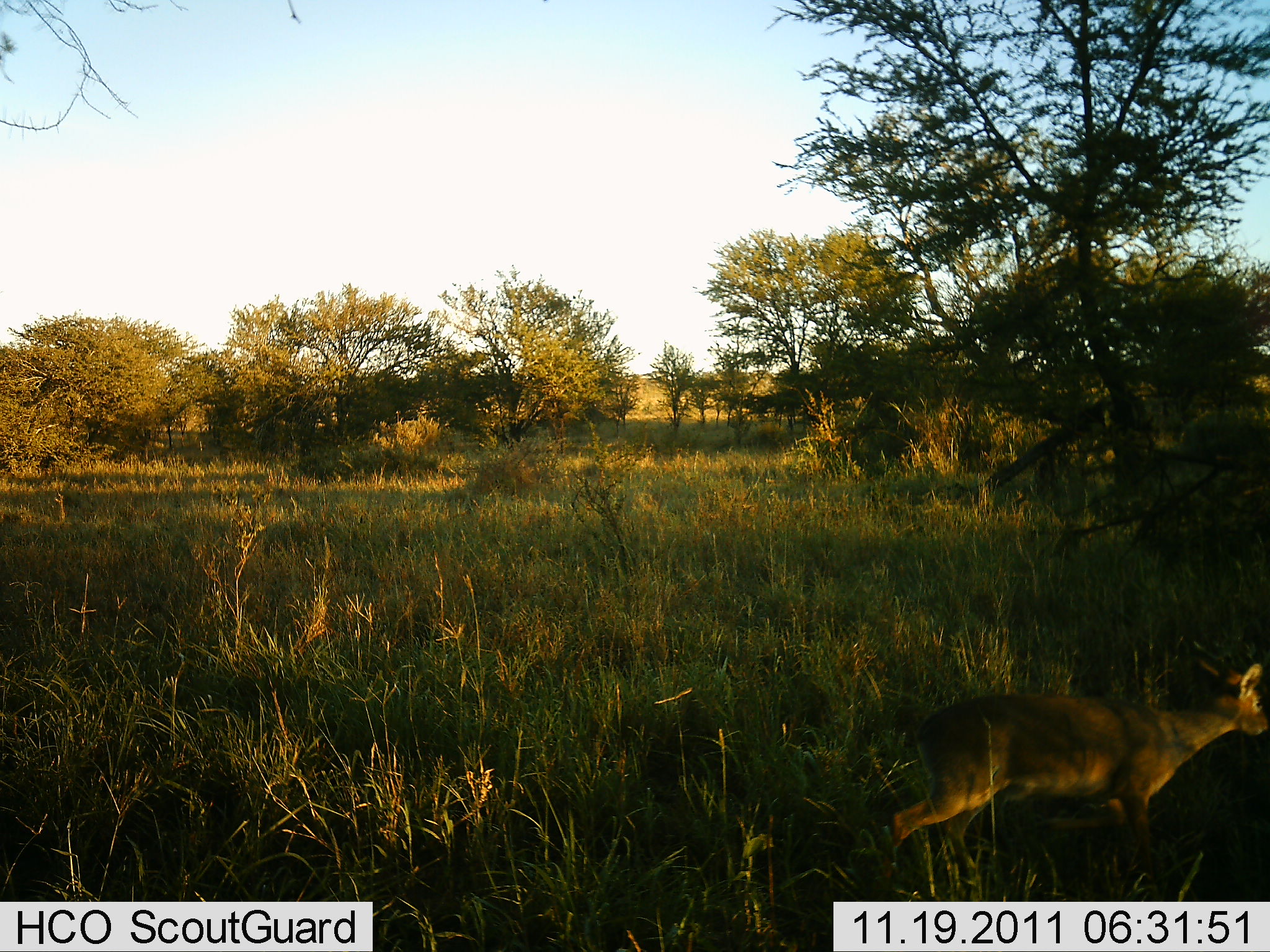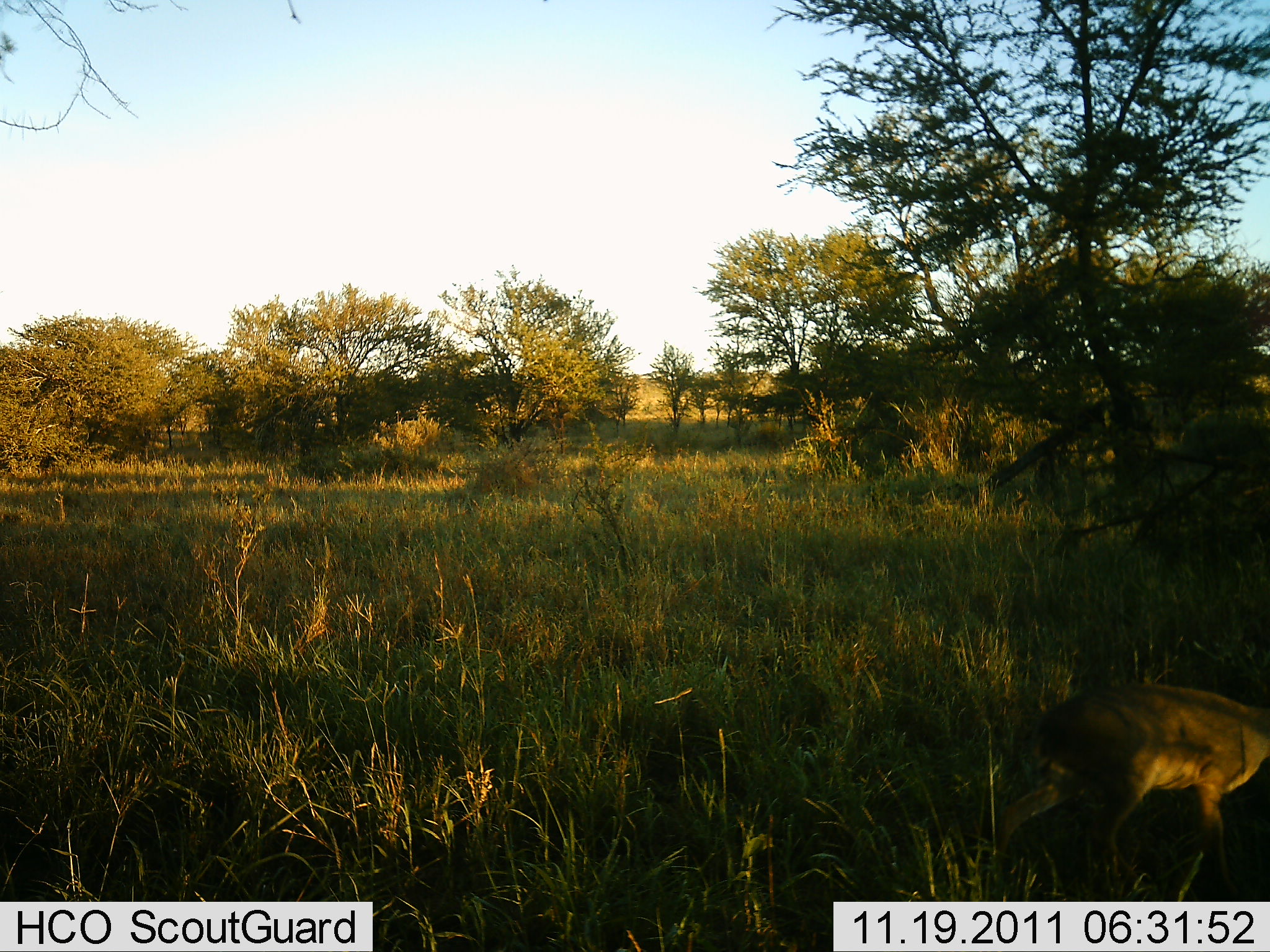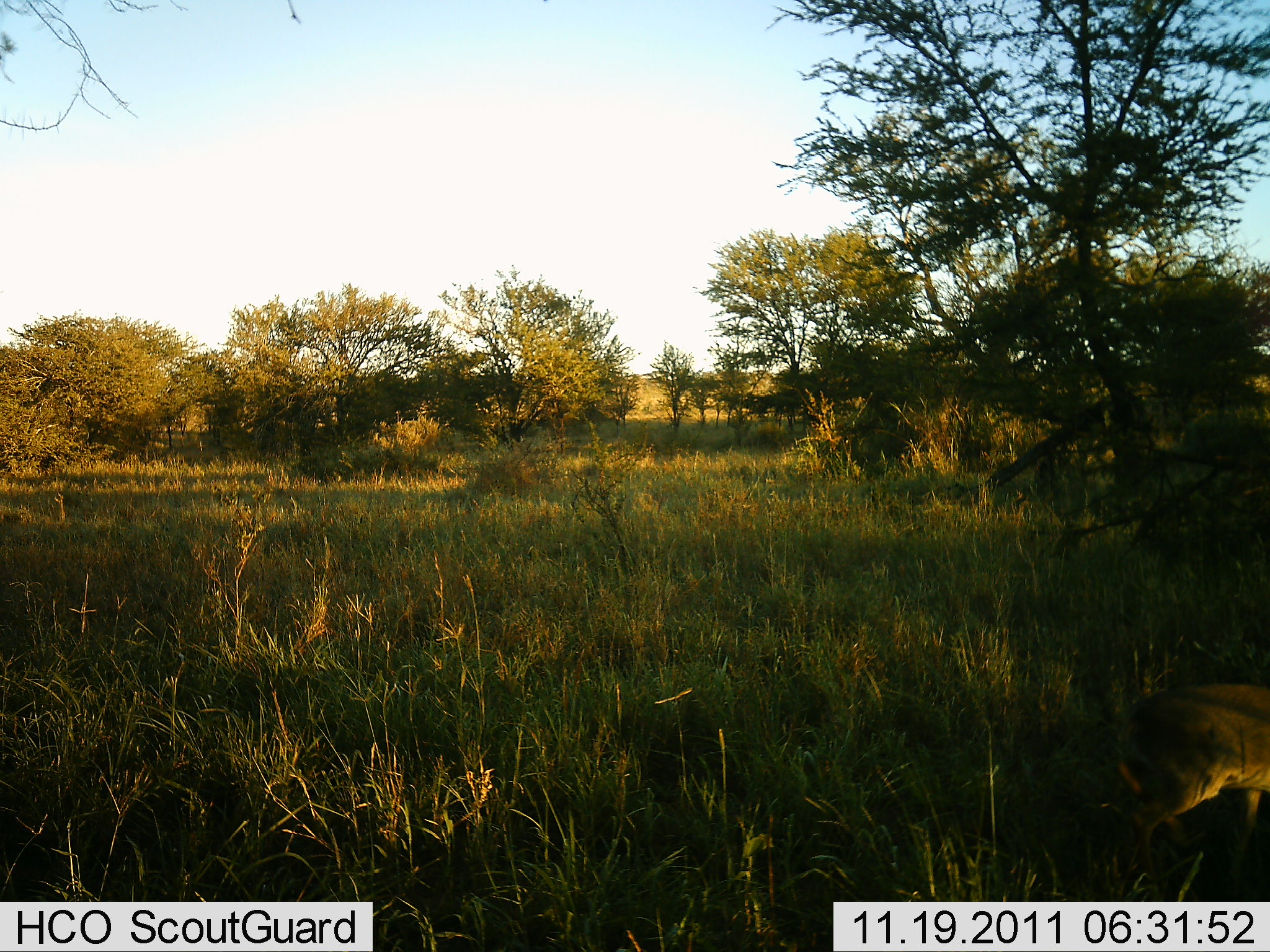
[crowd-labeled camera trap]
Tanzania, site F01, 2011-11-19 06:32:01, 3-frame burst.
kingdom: Animalia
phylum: Chordata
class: Mammalia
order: Artiodactyla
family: Bovidae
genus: Madoqua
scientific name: Madoqua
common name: dikdik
Dikdik (Madoqua), count 1. Behavior (volunteer vote fractions): standing 0%, resting 0%, moving 90%, interacting 0%. Young present (vote fraction): 0%. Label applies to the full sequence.